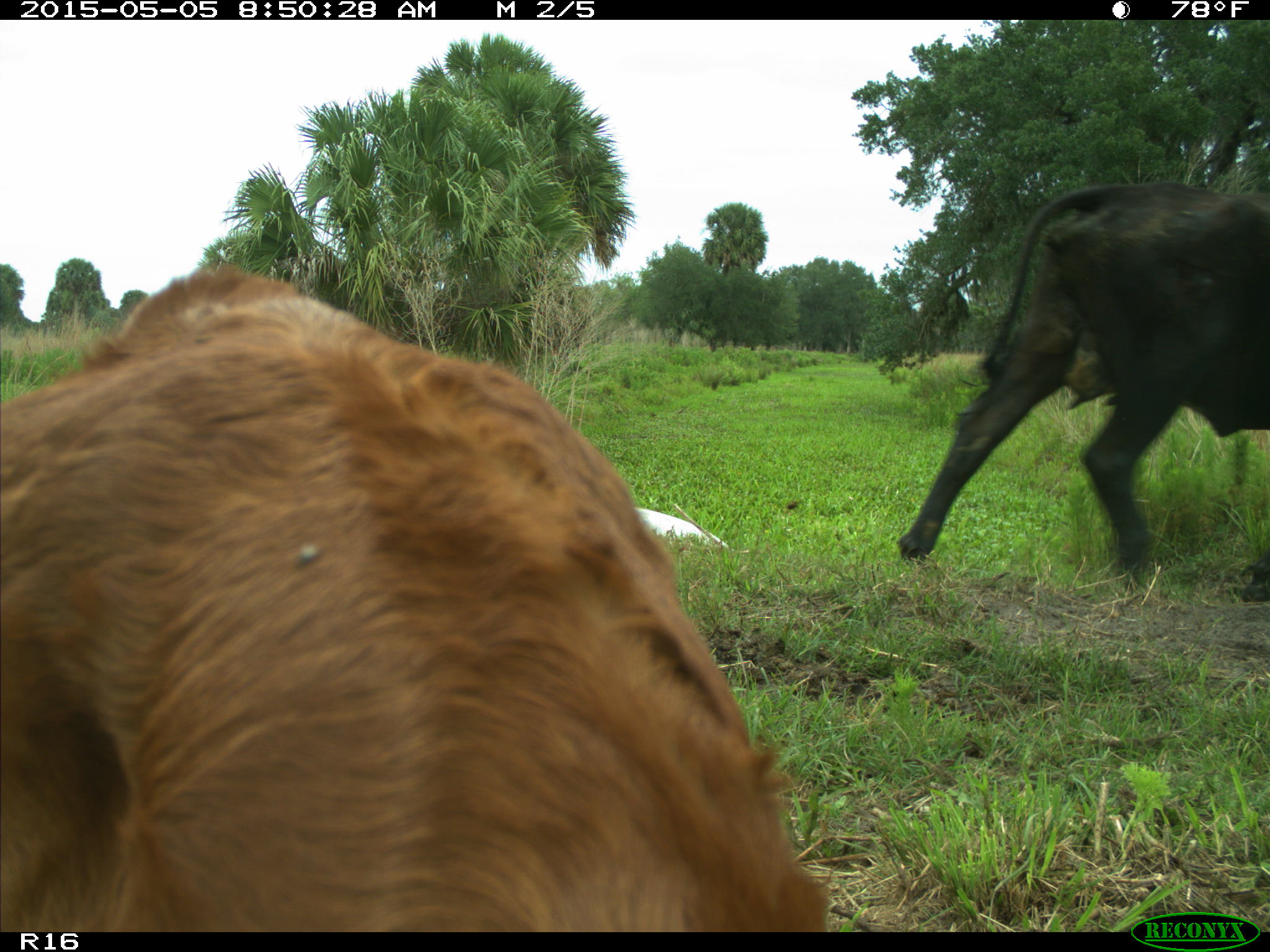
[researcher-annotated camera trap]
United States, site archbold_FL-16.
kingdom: Animalia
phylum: Chordata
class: Mammalia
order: Artiodactyla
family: Bovidae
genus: Bos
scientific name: Bos taurus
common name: domestic cow